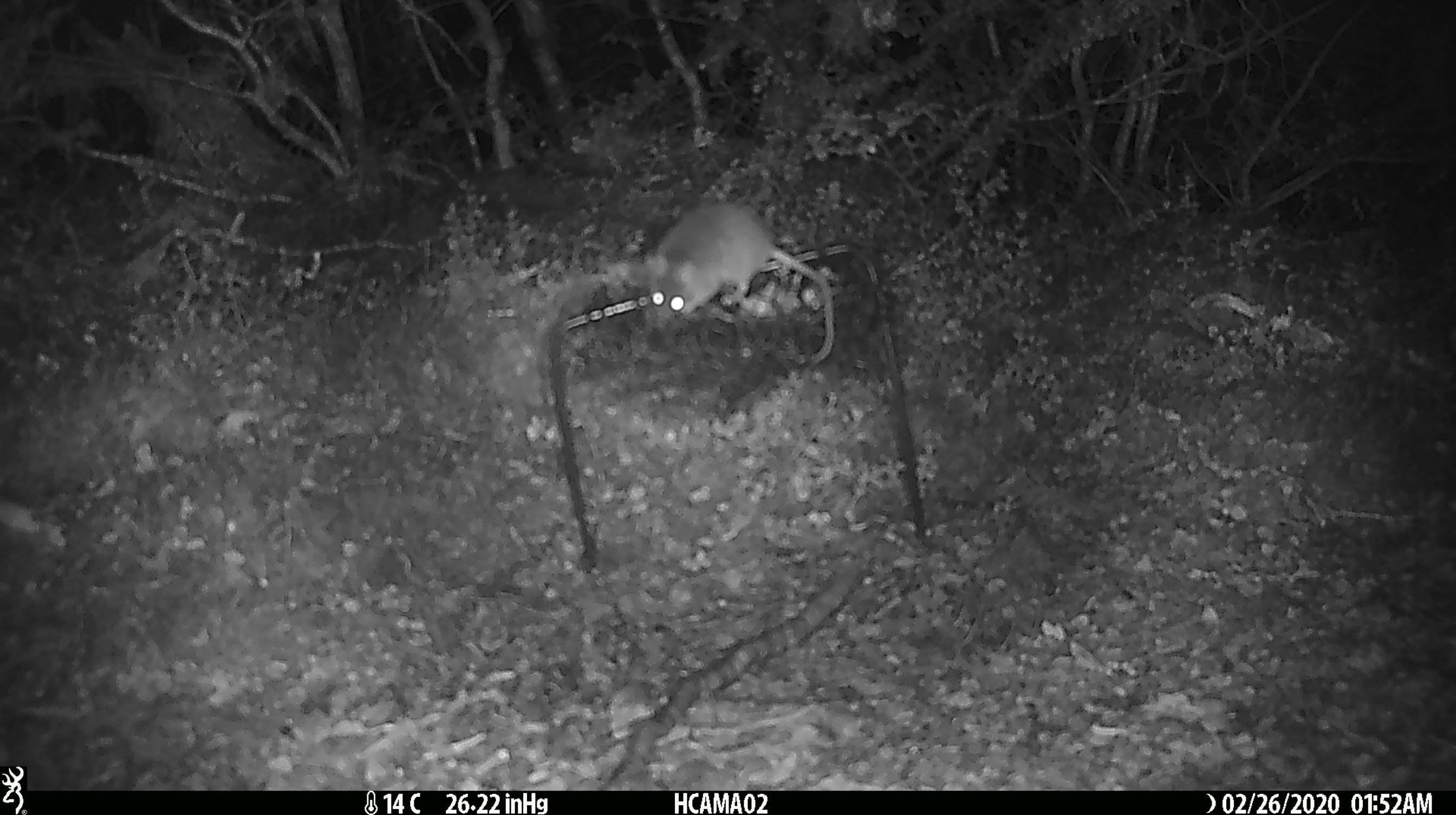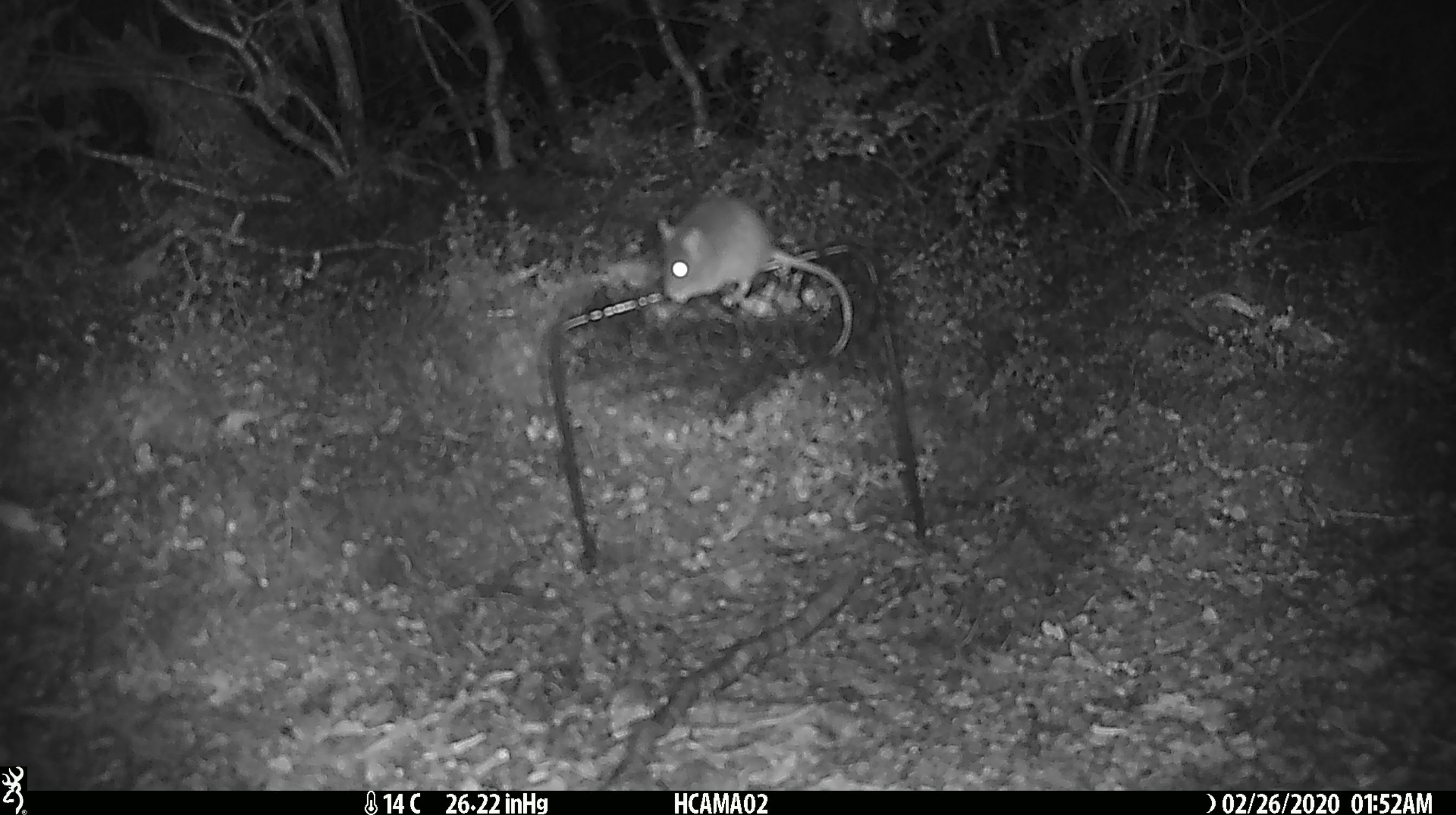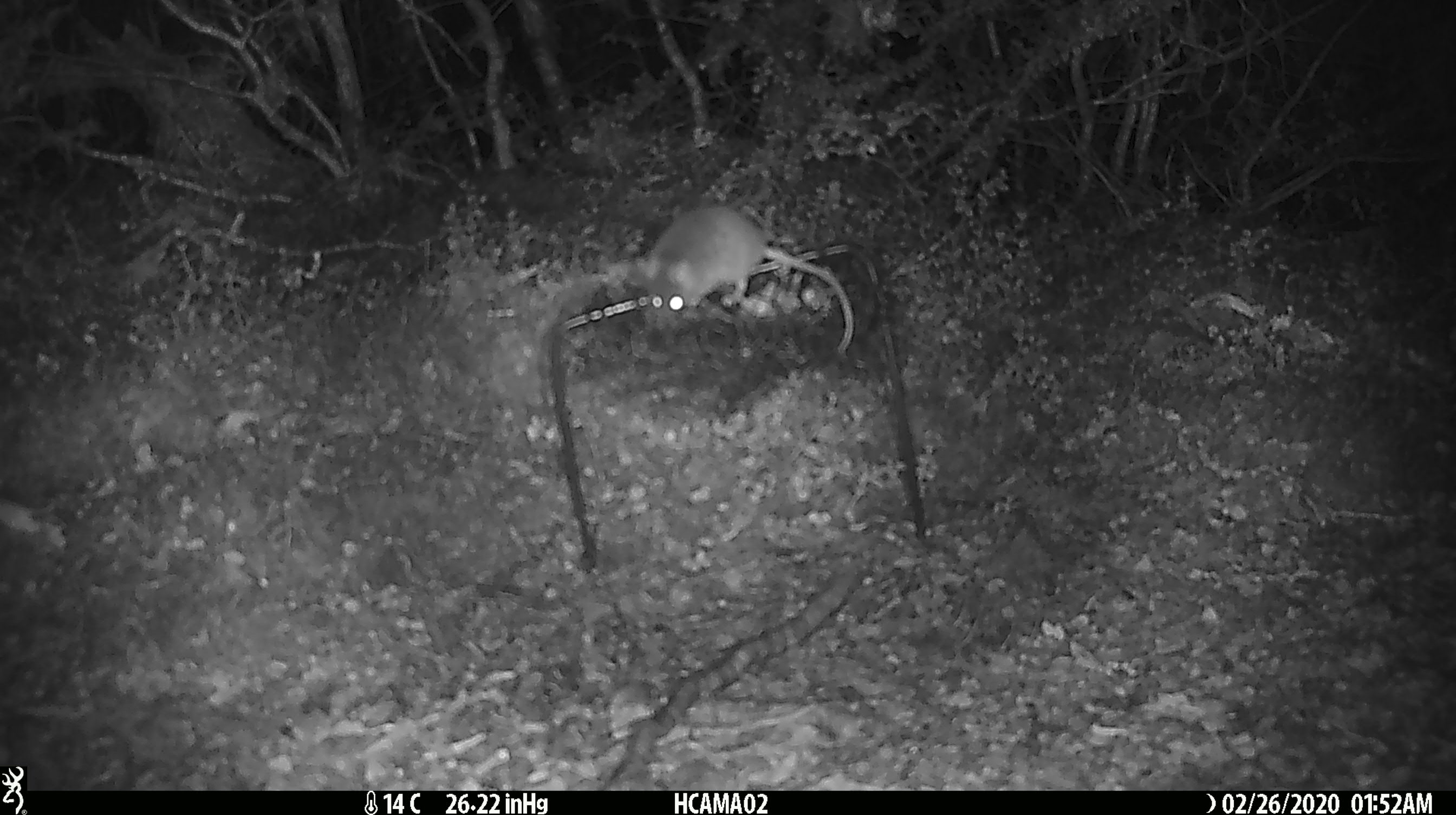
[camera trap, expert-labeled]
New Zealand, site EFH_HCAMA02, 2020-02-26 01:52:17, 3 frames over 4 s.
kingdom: Animalia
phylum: Chordata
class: Mammalia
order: Rodentia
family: Muridae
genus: Mus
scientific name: Mus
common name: mouse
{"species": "mouse (Mus)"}